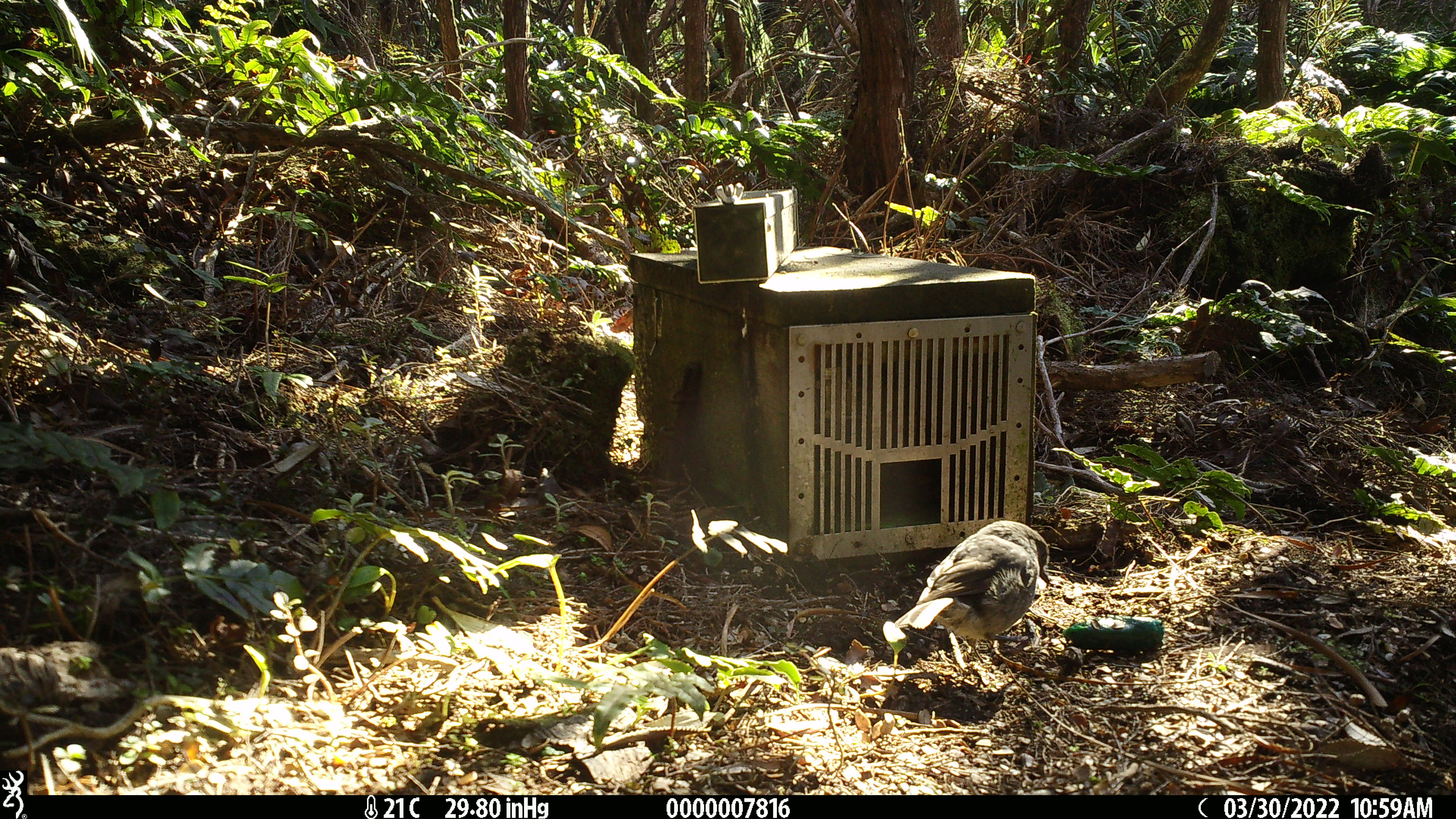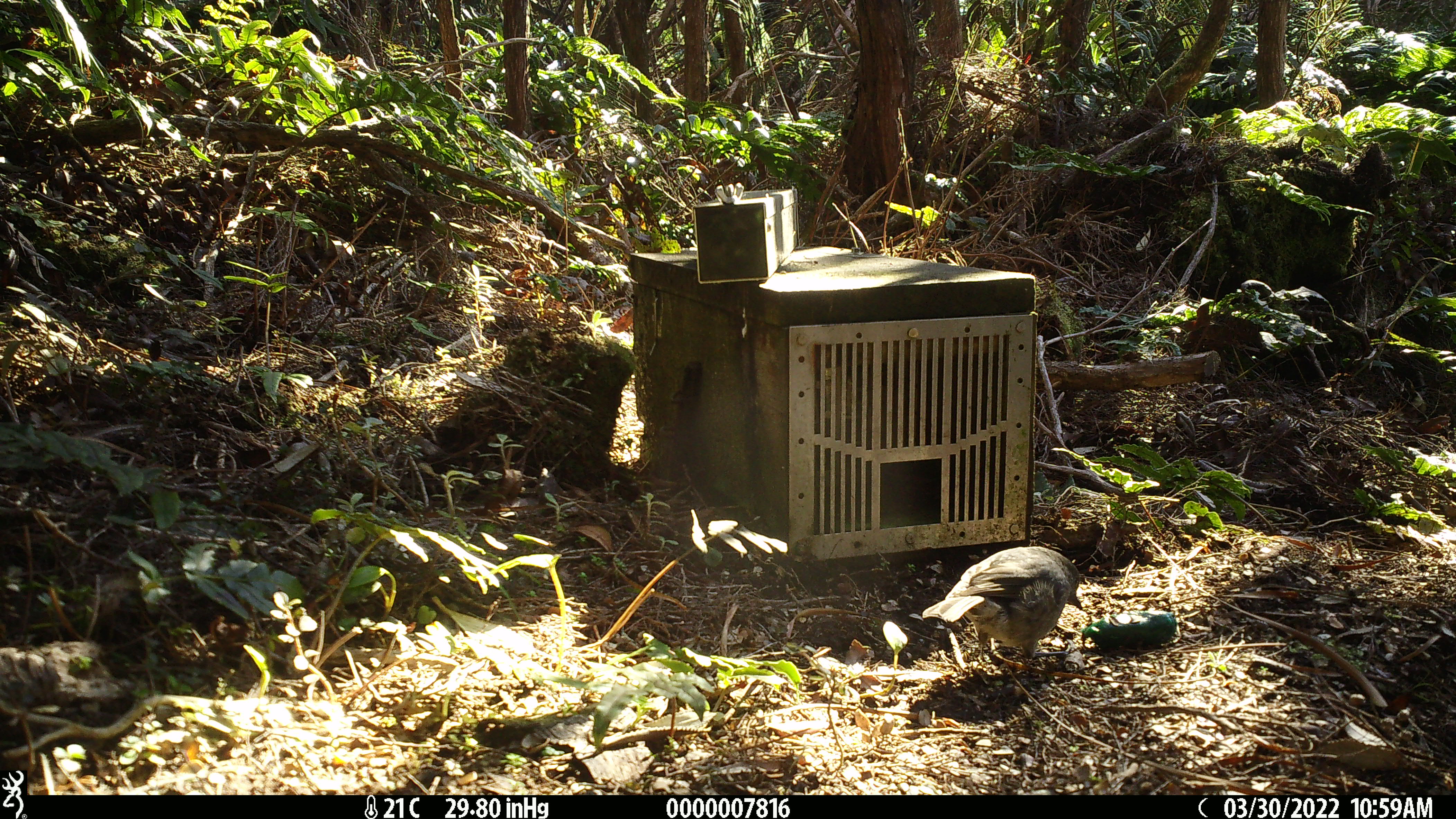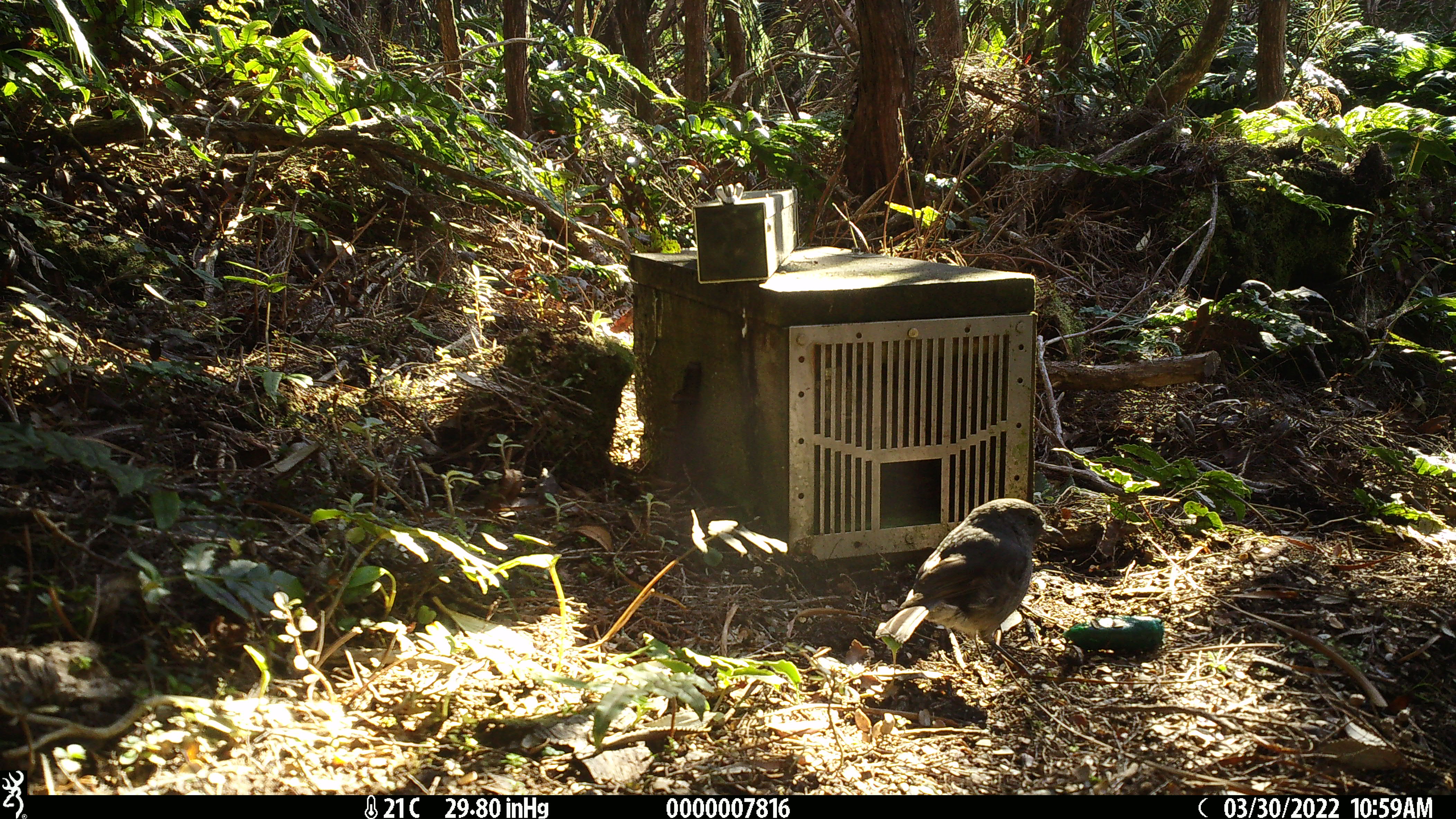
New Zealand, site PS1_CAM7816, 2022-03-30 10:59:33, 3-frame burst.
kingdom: Animalia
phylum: Chordata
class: Aves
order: Passeriformes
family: Petroicidae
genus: Petroica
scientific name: Petroica australis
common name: new zealand robin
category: robin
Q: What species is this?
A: Robin (new zealand robin) (Petroica australis).